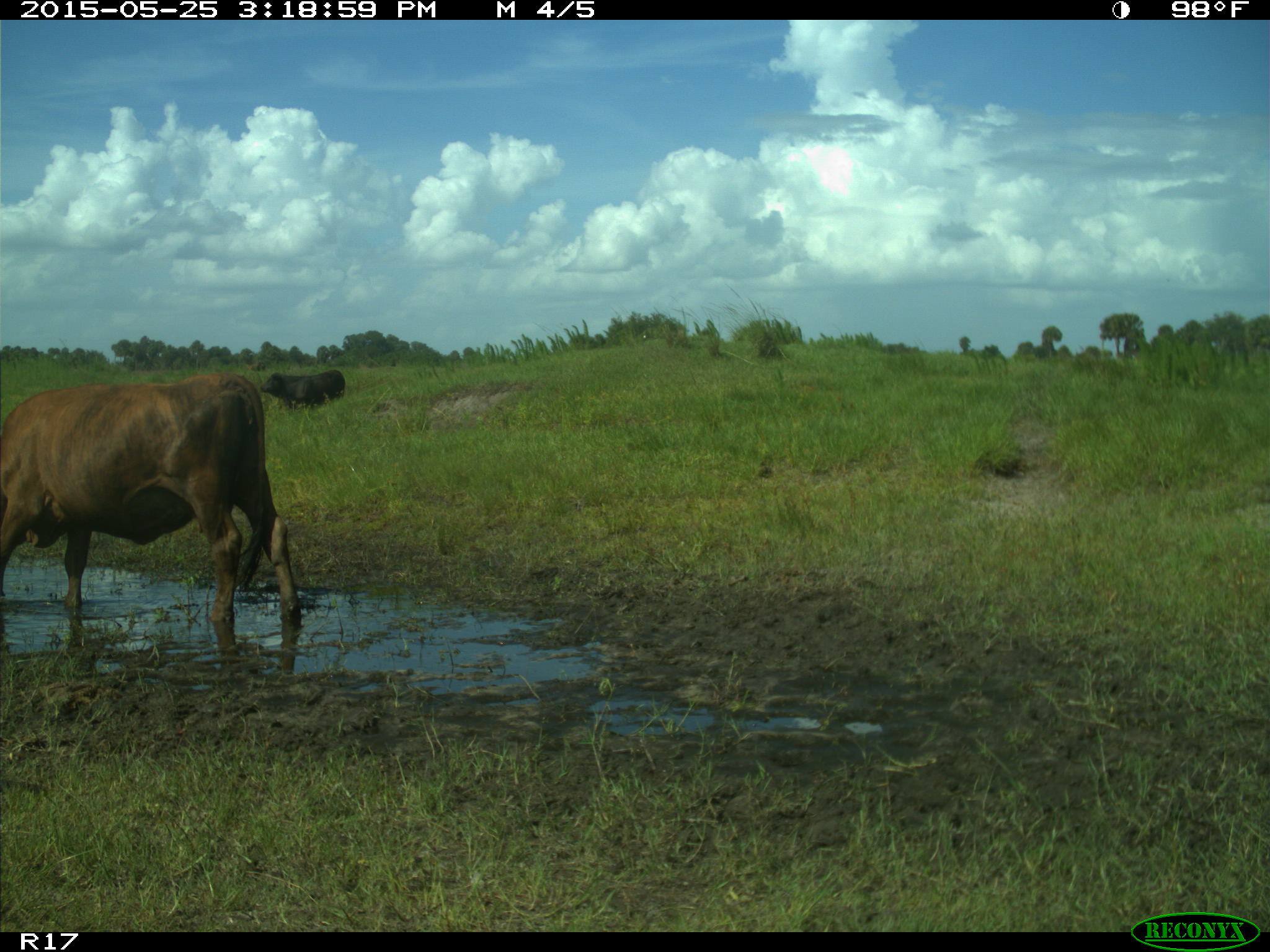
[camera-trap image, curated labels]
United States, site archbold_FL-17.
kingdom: Animalia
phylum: Chordata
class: Mammalia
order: Artiodactyla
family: Bovidae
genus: Bos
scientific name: Bos taurus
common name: domestic cow